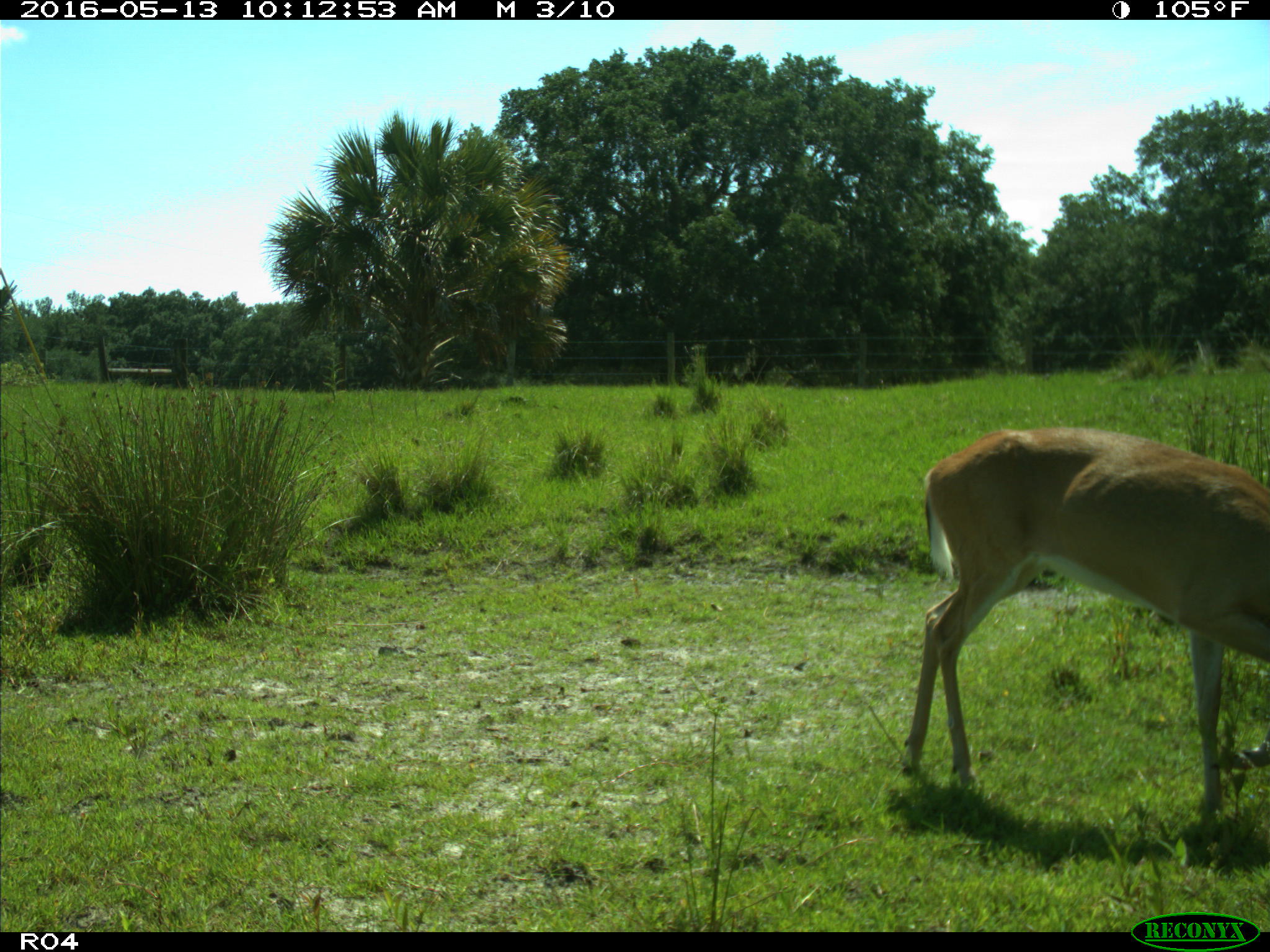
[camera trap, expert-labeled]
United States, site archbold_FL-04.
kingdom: Animalia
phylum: Chordata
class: Mammalia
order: Artiodactyla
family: Cervidae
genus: Odocoileus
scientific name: Odocoileus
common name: deer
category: unidentified deer